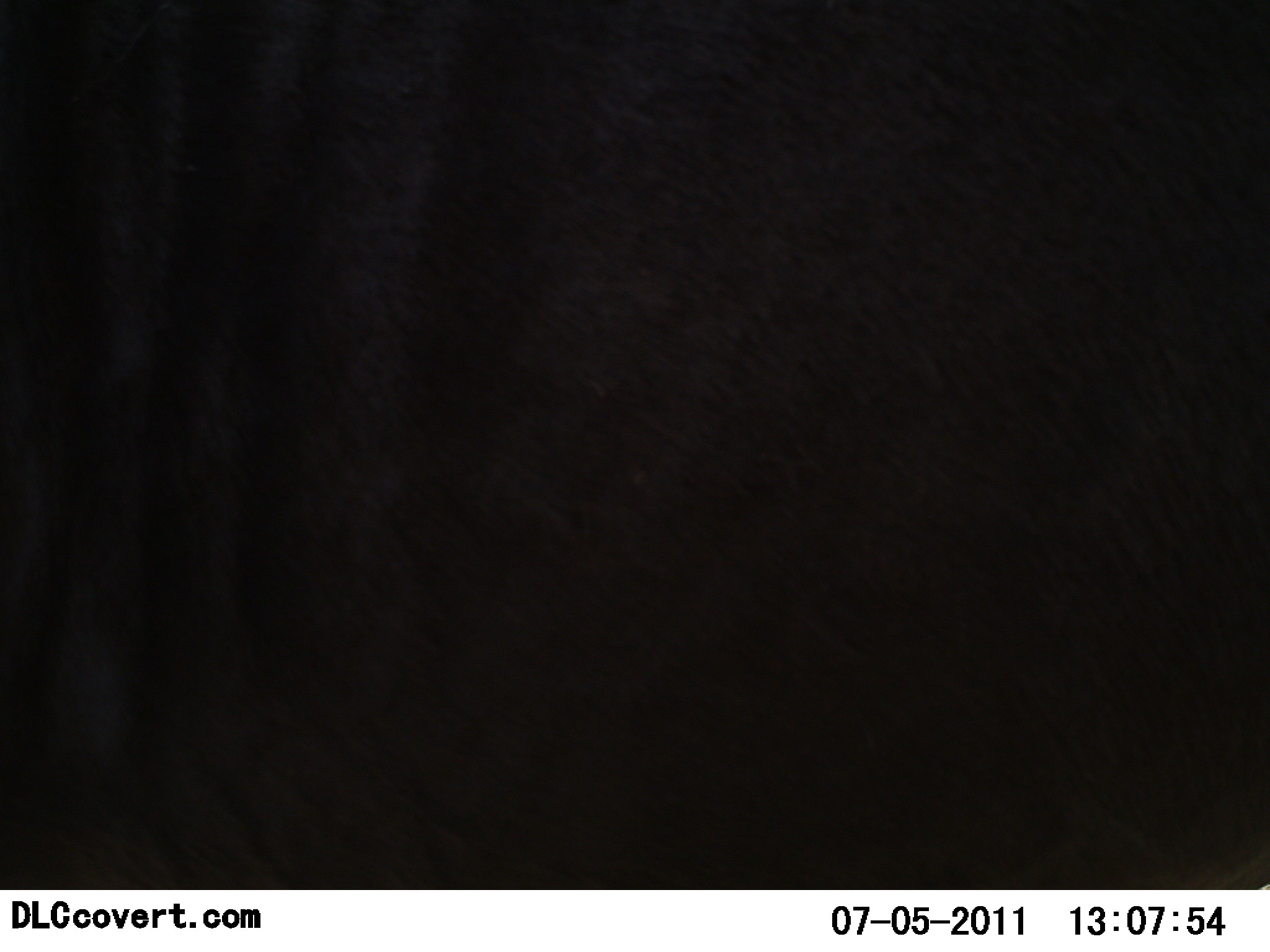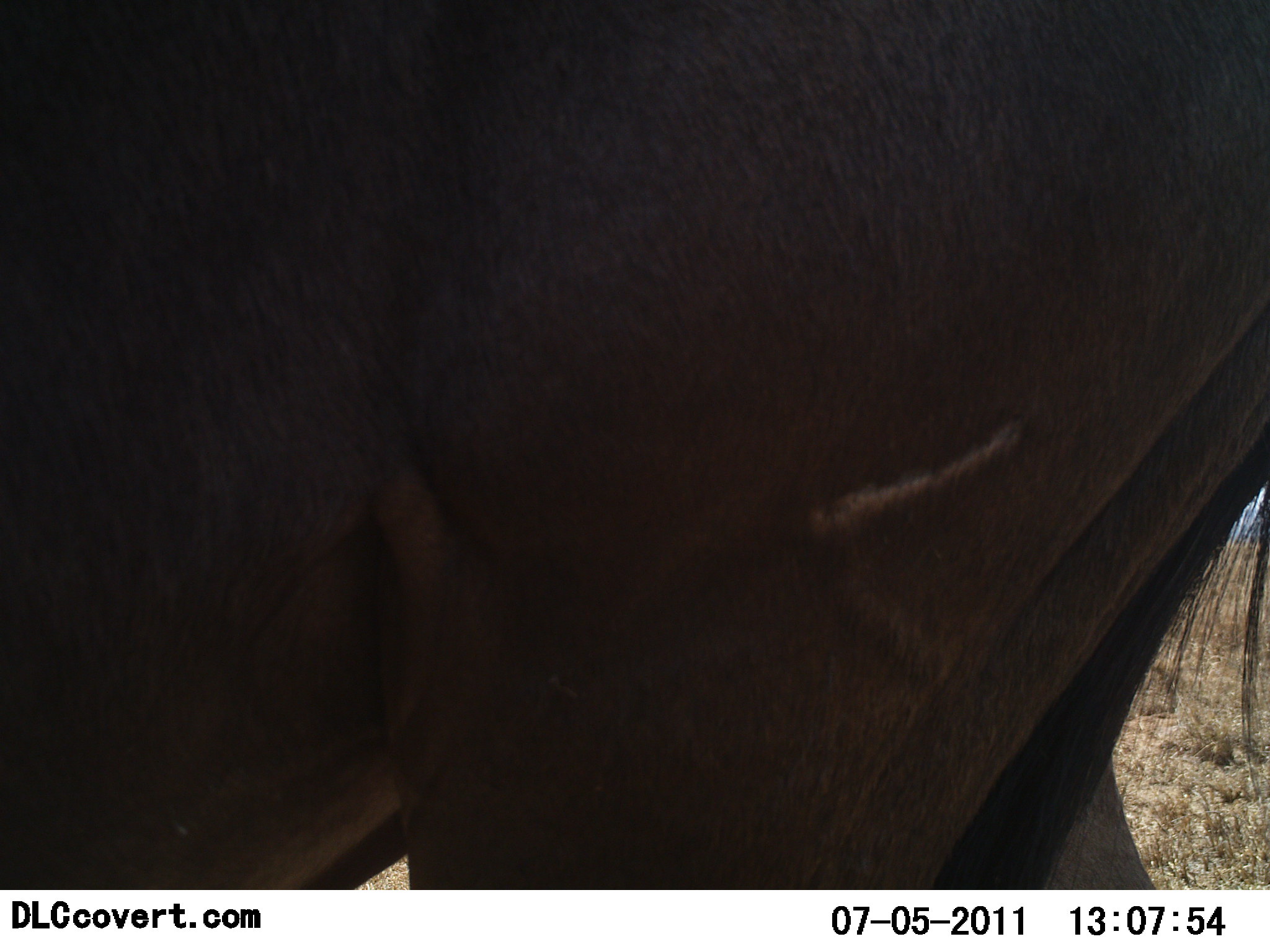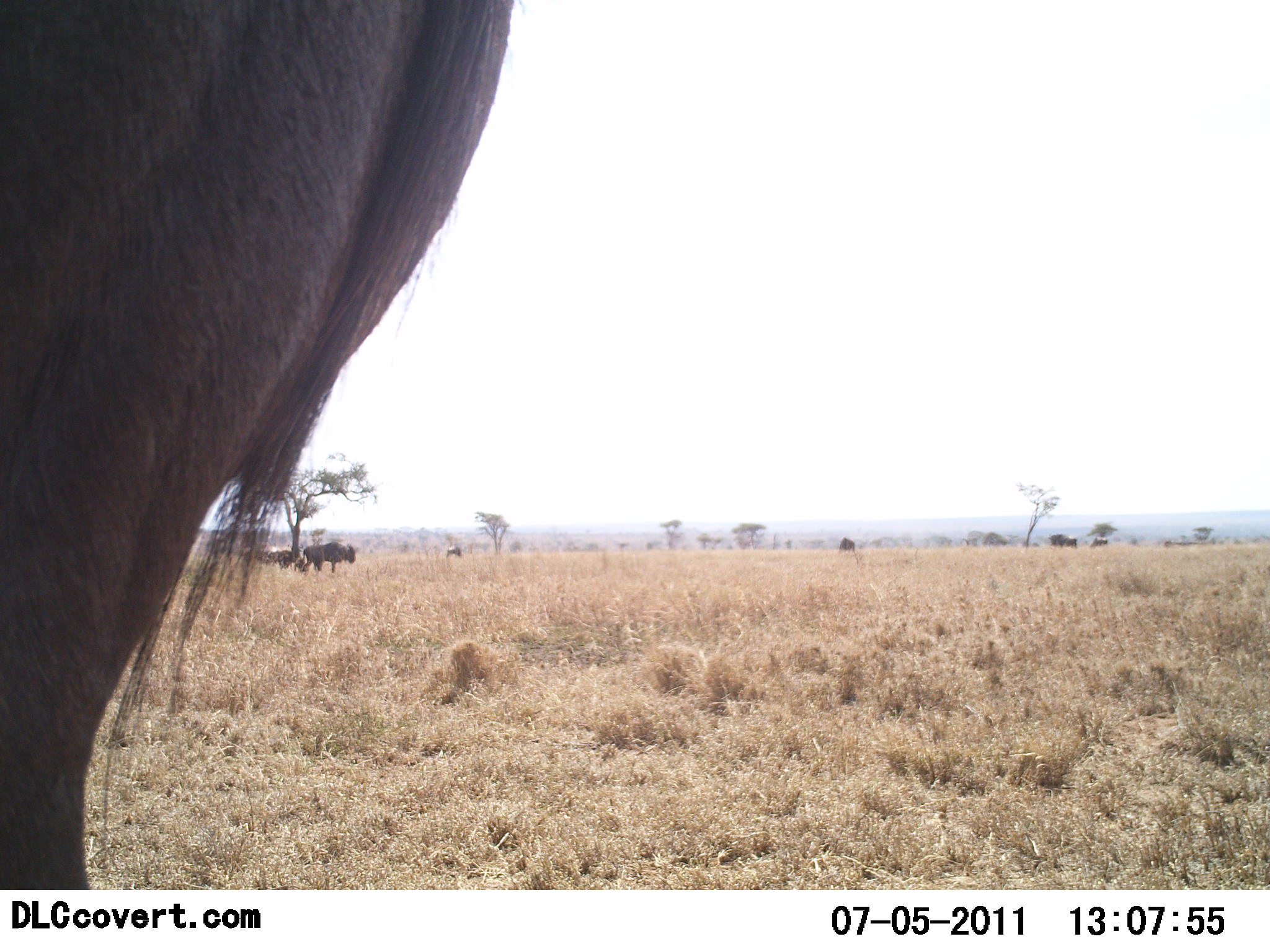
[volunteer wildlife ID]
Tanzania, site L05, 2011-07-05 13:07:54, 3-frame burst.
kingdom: Animalia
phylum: Chordata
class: Mammalia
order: Artiodactyla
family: Bovidae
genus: Connochaetes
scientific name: Connochaetes taurinus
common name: blue wildebeest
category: wildebeest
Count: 5.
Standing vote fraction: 58%.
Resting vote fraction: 0%.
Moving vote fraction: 75%.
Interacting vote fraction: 0%.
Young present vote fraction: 0%.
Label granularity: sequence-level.